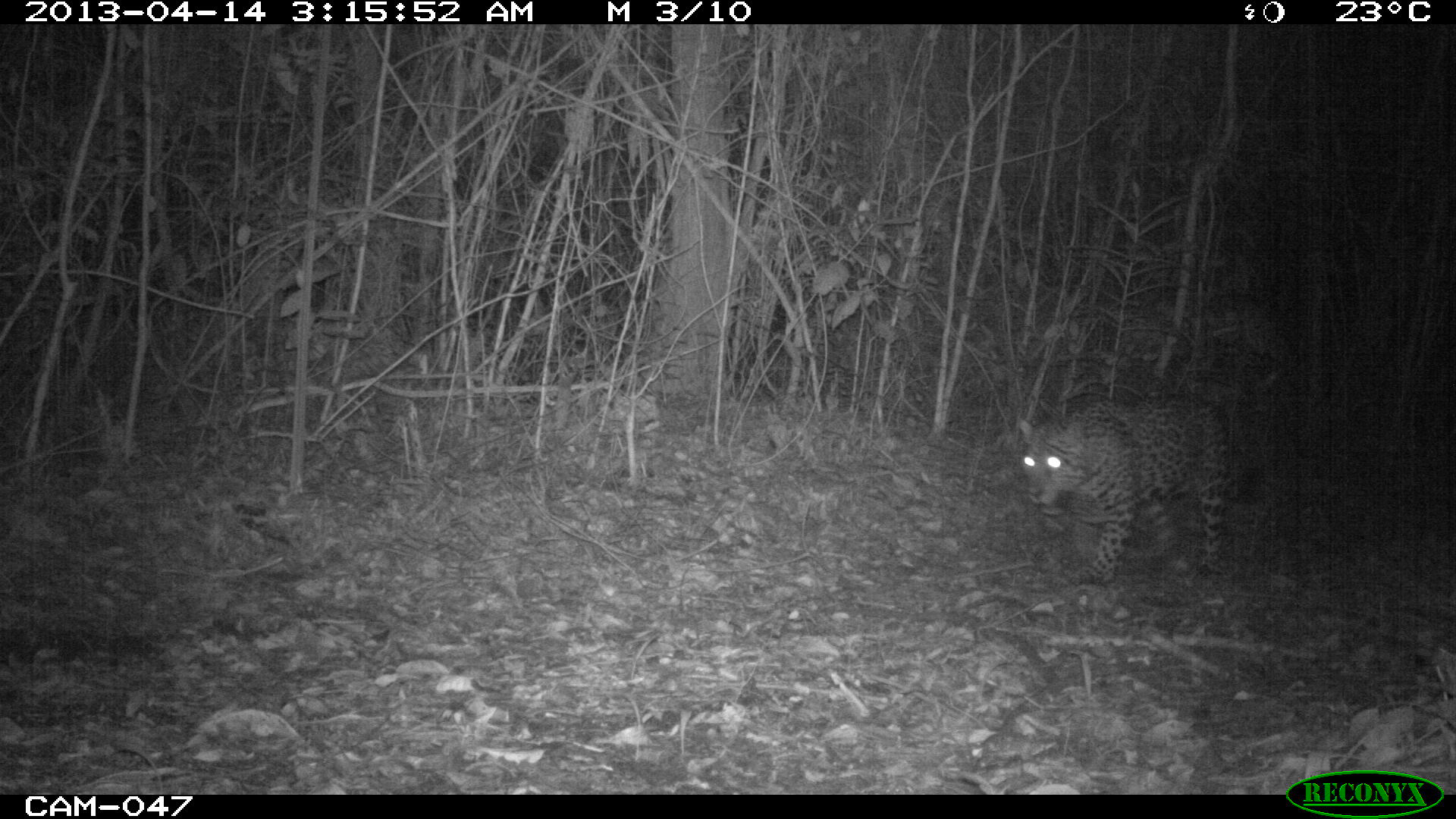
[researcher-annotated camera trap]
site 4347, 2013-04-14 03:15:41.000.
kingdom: Animalia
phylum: Chordata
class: Mammalia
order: Carnivora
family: Felidae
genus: Panthera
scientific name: Panthera onca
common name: jaguar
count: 1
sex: male